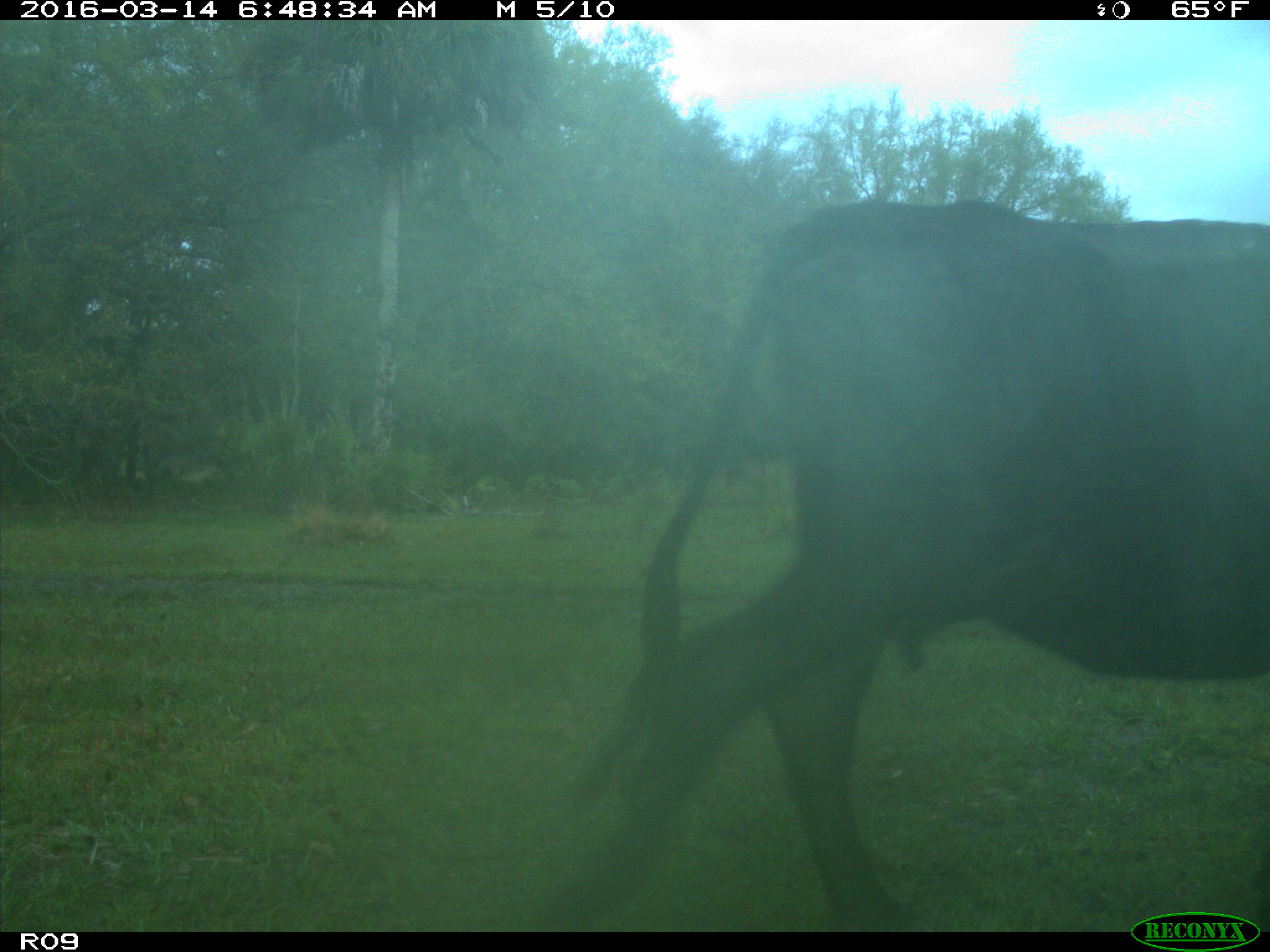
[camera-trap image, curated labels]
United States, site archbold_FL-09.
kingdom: Animalia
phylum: Chordata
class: Mammalia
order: Artiodactyla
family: Bovidae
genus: Bos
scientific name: Bos taurus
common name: domestic cow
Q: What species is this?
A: Bos taurus (domestic cow).